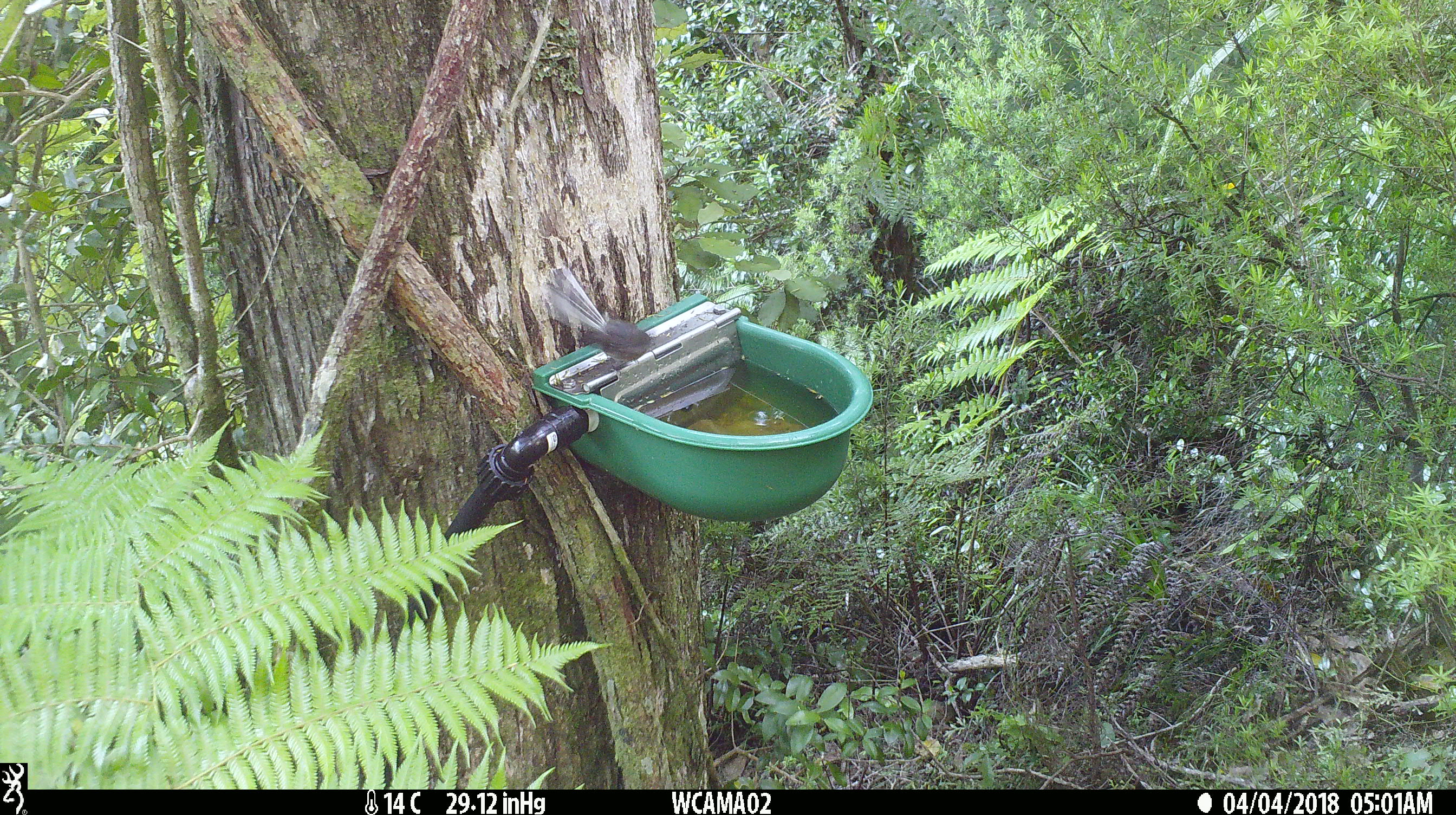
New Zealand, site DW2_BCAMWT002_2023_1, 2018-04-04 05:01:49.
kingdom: Animalia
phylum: Chordata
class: Aves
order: Passeriformes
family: Rhipiduridae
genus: Rhipidura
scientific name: Rhipidura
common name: fantails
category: fantail